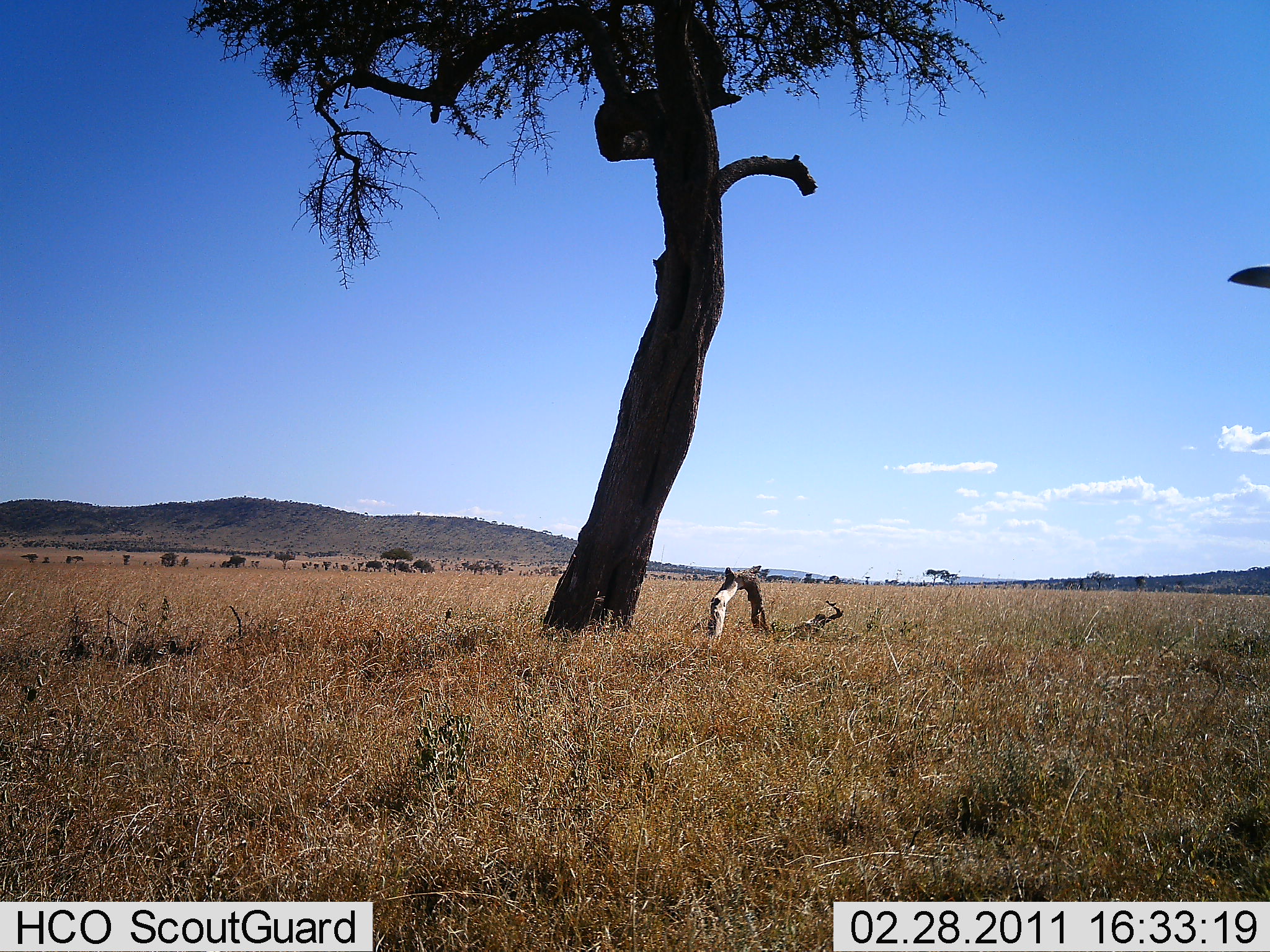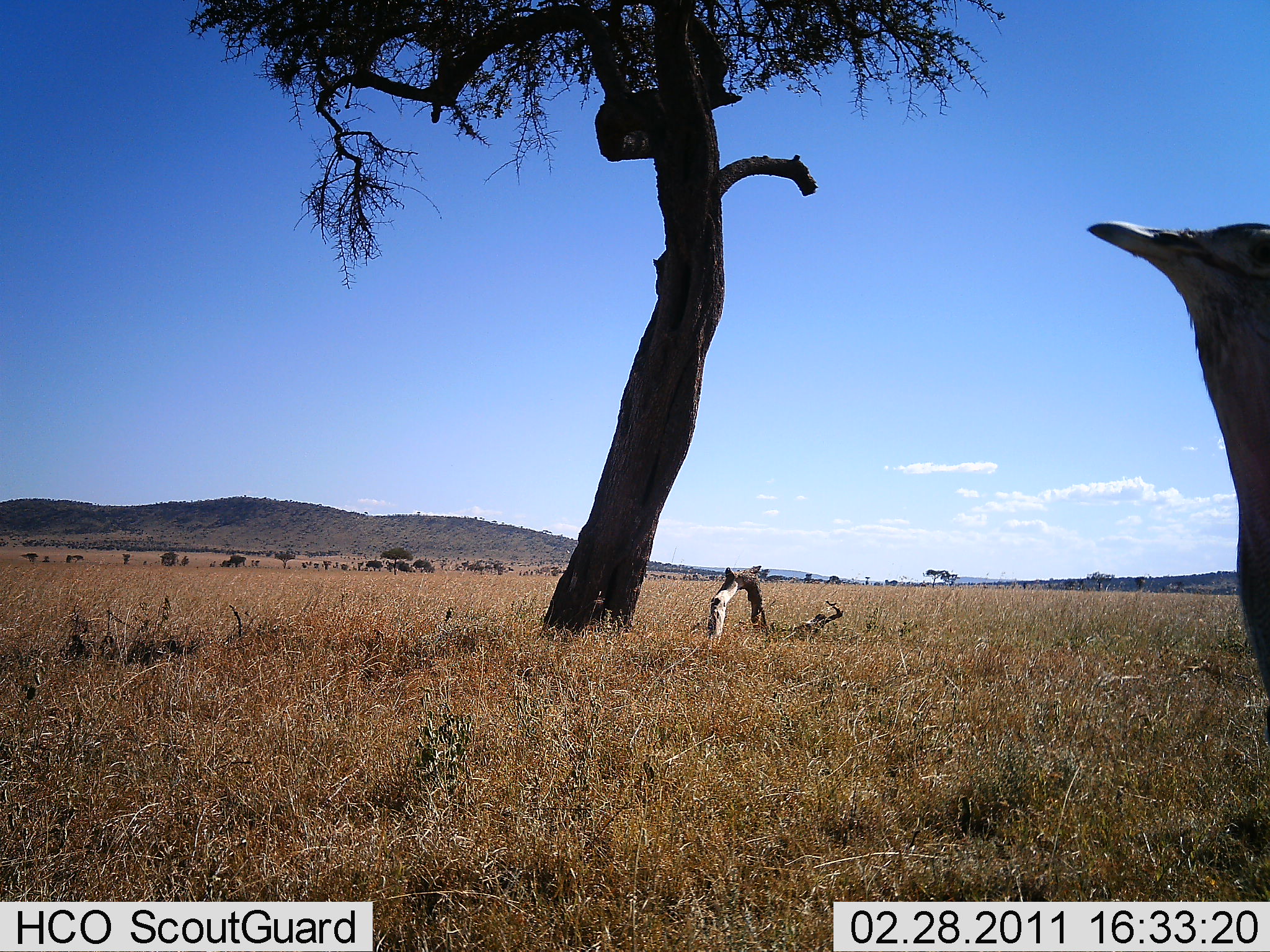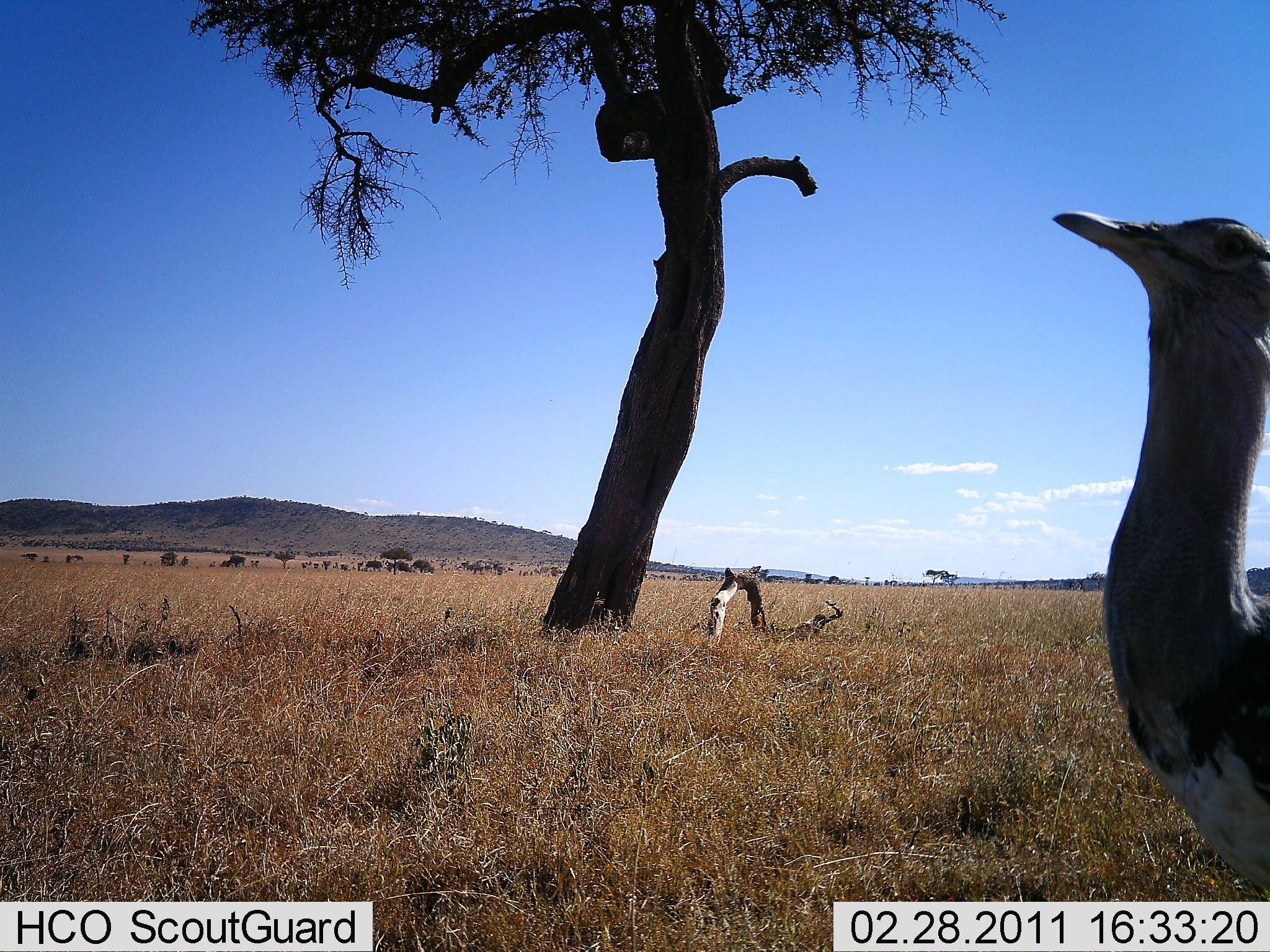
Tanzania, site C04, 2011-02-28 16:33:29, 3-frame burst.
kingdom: Animalia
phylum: Chordata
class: Aves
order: Otidiformes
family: Otididae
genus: Ardeotis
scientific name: Ardeotis kori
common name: kori bustard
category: koribustard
Koribustard (kori bustard) (Ardeotis kori), count 1. Behavior (volunteer vote fractions): standing 55%, resting 0%, moving 73%, interacting 0%. Young present (vote fraction): 0%. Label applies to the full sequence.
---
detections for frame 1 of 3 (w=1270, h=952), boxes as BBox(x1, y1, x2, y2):
animal: BBox(1227, 264, 1270, 288)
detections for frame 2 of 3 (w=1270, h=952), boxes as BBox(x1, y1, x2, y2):
animal: BBox(1085, 221, 1270, 741)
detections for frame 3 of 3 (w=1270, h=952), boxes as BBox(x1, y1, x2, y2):
animal: BBox(1050, 209, 1270, 901)